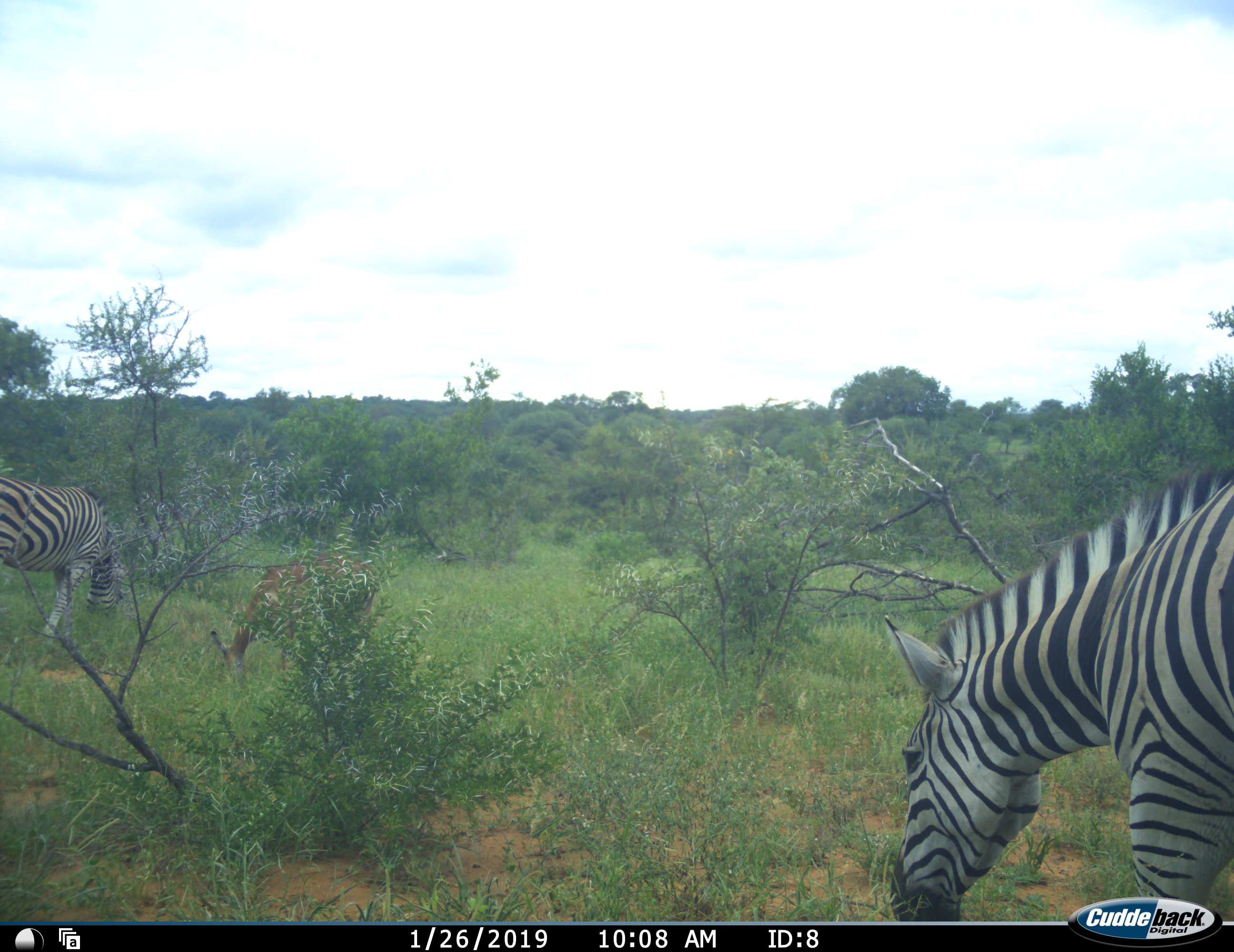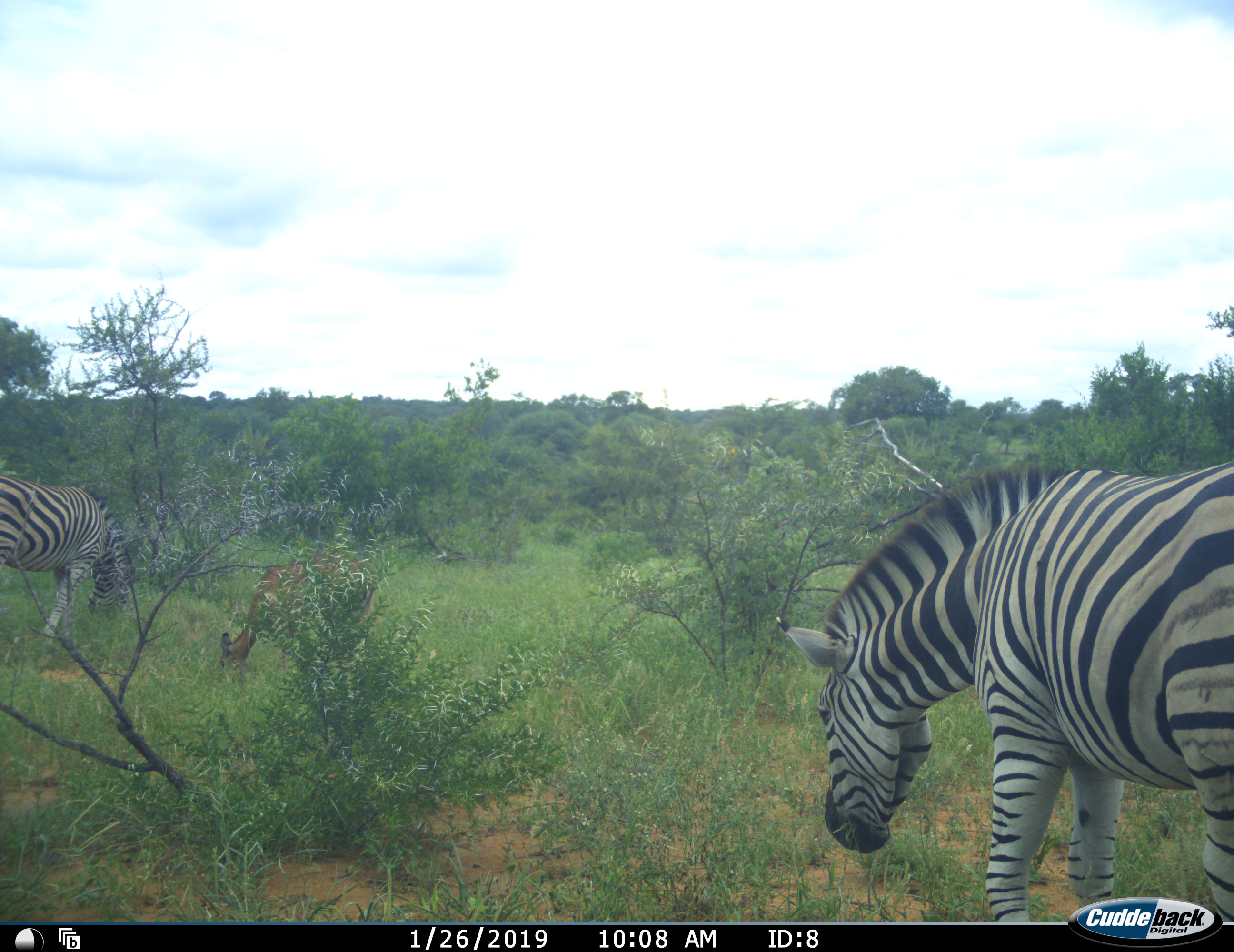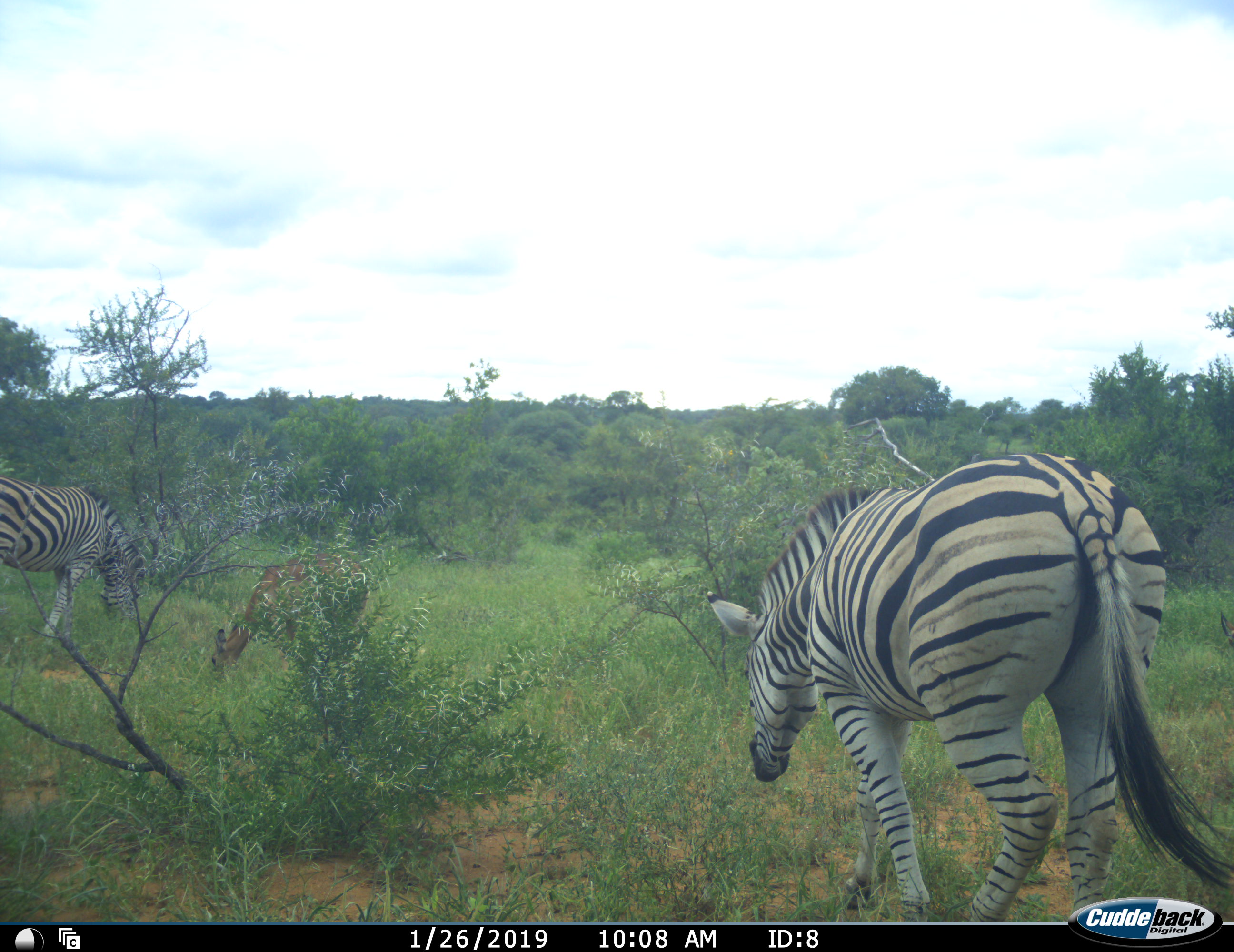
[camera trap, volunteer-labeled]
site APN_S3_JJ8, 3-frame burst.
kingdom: Animalia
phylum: Chordata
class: Mammalia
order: Artiodactyla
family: Bovidae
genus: Aepyceros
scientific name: Aepyceros melampus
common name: impala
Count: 1.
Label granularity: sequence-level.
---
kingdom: Animalia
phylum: Chordata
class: Mammalia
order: Perissodactyla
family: Equidae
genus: Equus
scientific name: Equus quagga burchellii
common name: burchell's zebra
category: zebraburchells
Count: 2.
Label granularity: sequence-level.